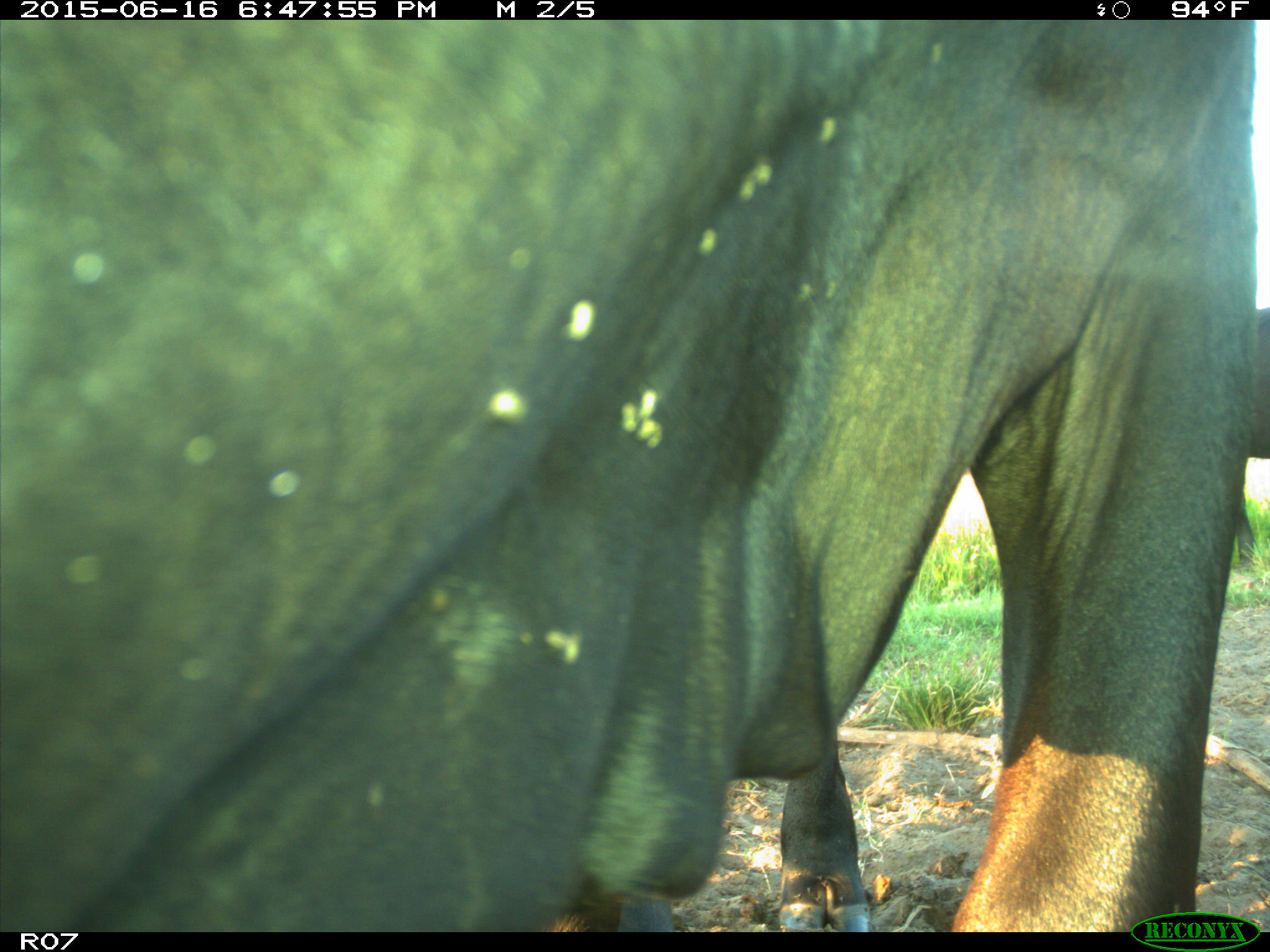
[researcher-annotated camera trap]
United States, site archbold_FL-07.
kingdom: Animalia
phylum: Chordata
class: Mammalia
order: Artiodactyla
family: Bovidae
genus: Bos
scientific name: Bos taurus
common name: domestic cow